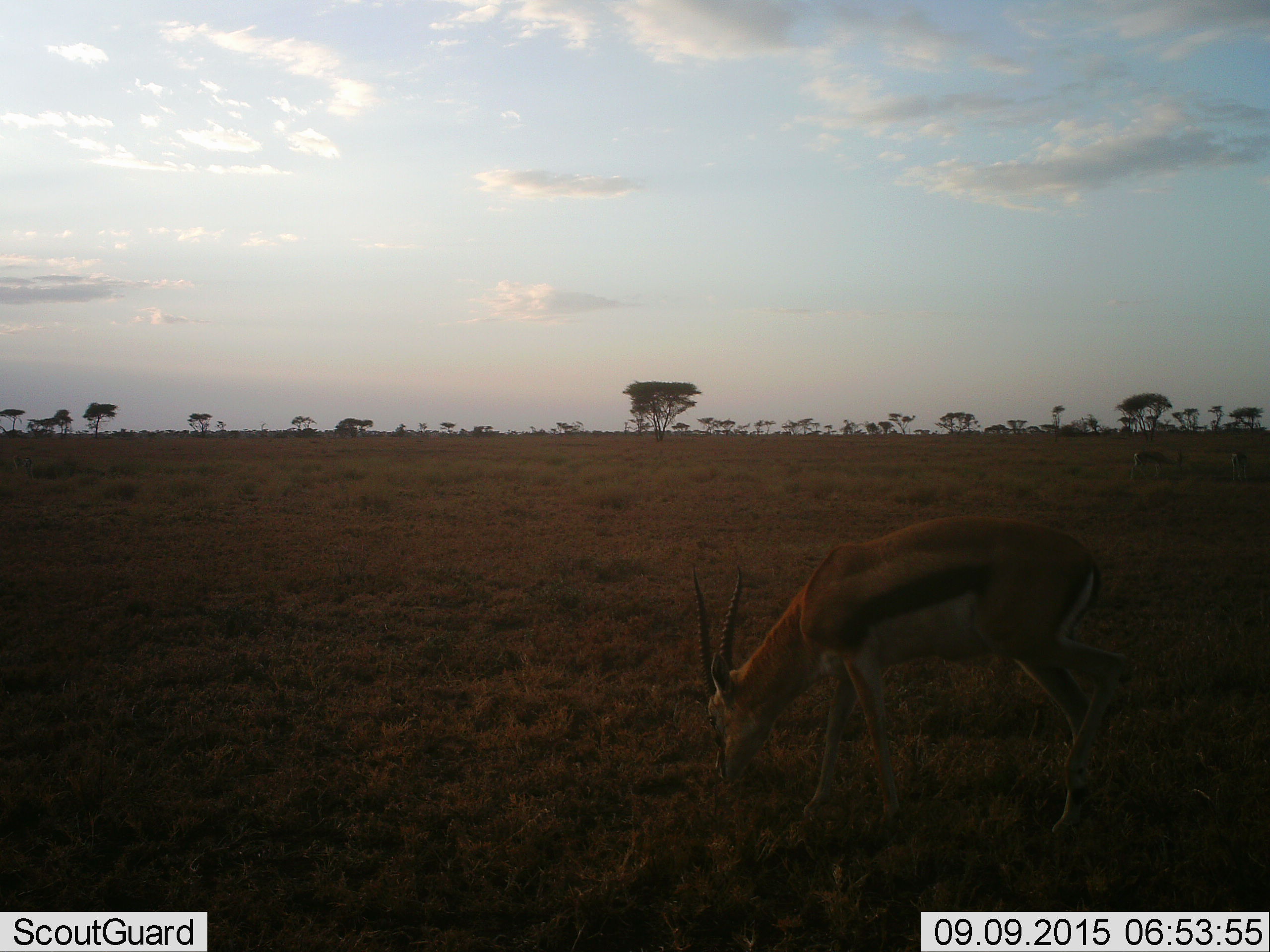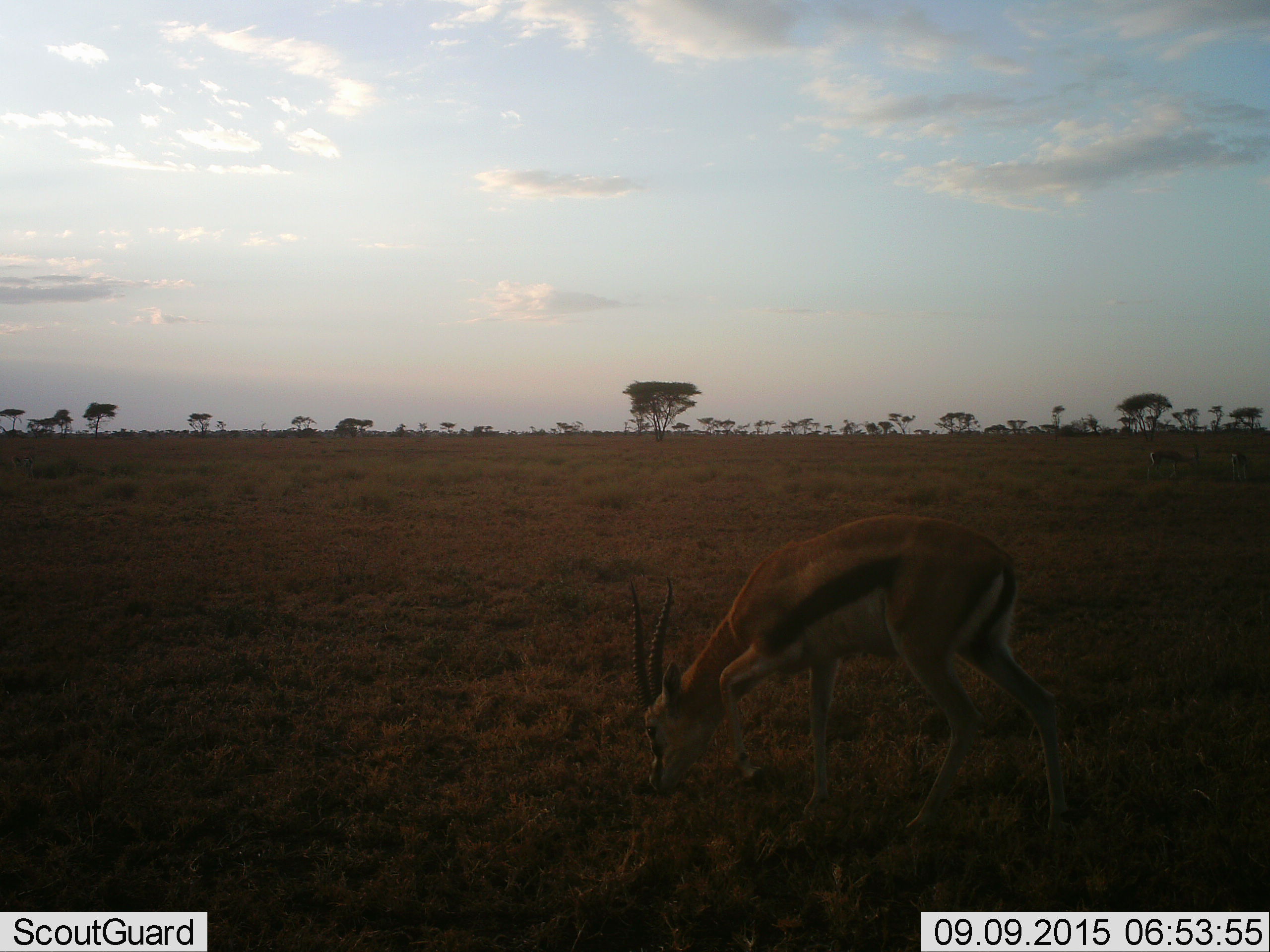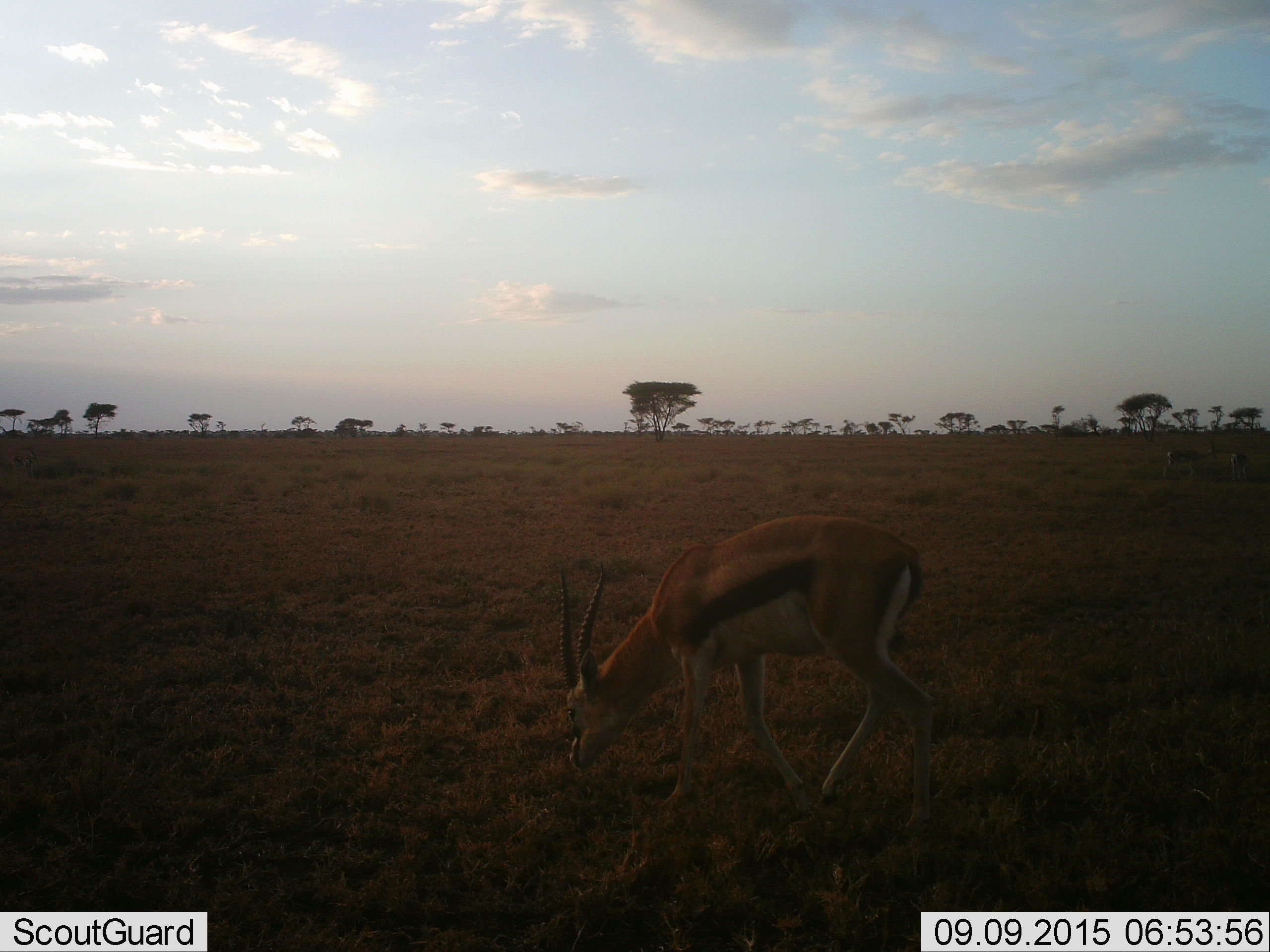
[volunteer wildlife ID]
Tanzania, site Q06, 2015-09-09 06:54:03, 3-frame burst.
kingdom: Animalia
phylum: Chordata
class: Mammalia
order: Artiodactyla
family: Bovidae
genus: Eudorcas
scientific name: Eudorcas thomsonii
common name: thomson's gazelle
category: gazellethomsons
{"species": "gazellethomsons (thomson's gazelle) (Eudorcas thomsonii)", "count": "1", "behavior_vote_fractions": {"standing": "25%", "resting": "0%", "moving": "12%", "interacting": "0%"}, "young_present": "0%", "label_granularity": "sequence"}